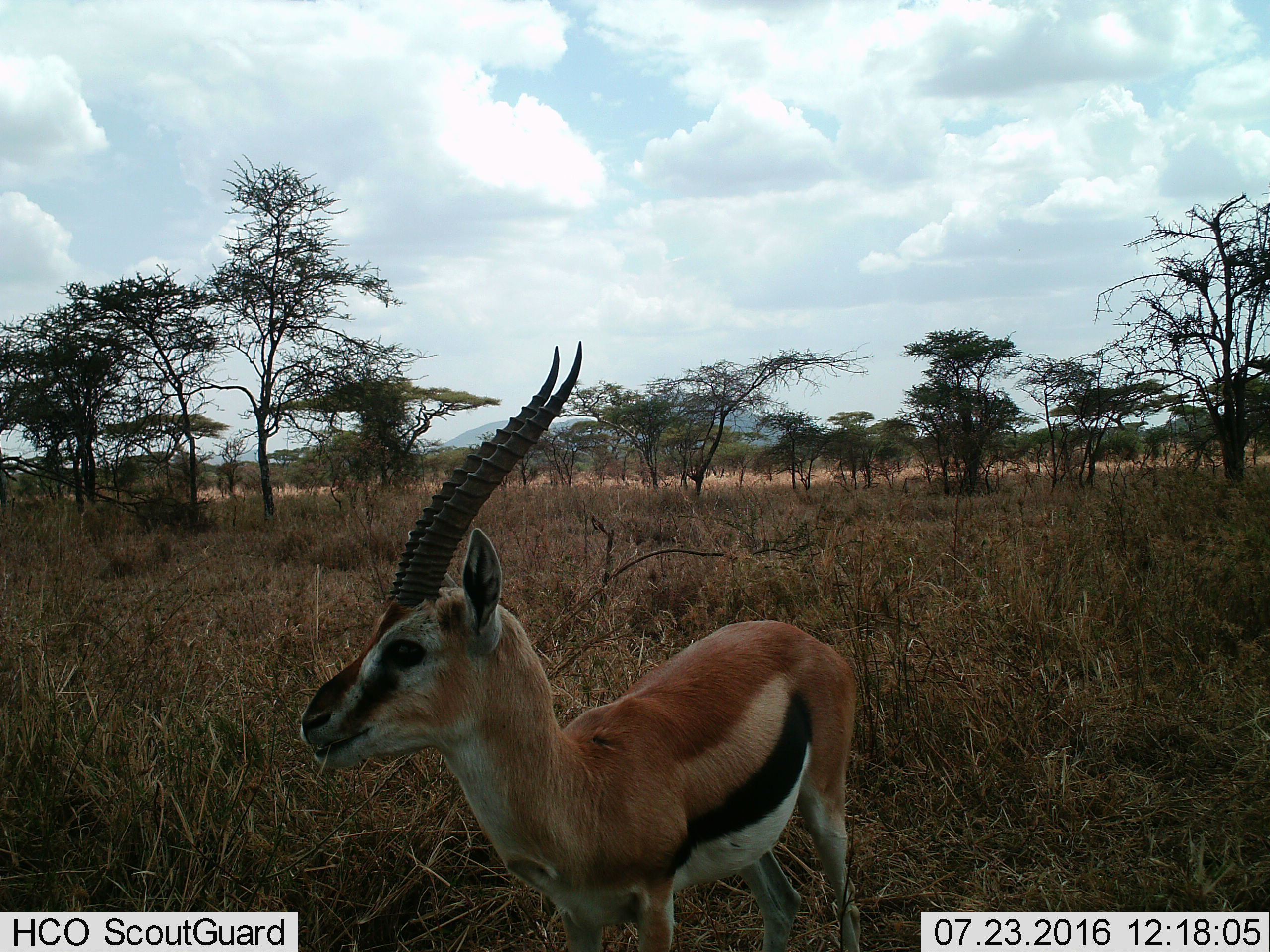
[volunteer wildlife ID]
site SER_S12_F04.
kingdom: Animalia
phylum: Chordata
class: Mammalia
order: Artiodactyla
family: Bovidae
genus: Eudorcas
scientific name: Eudorcas thomsonii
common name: thomson's gazelle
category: gazellethomsons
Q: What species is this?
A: Gazellethomsons (thomson's gazelle) (Eudorcas thomsonii).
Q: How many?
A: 1.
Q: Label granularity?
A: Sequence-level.